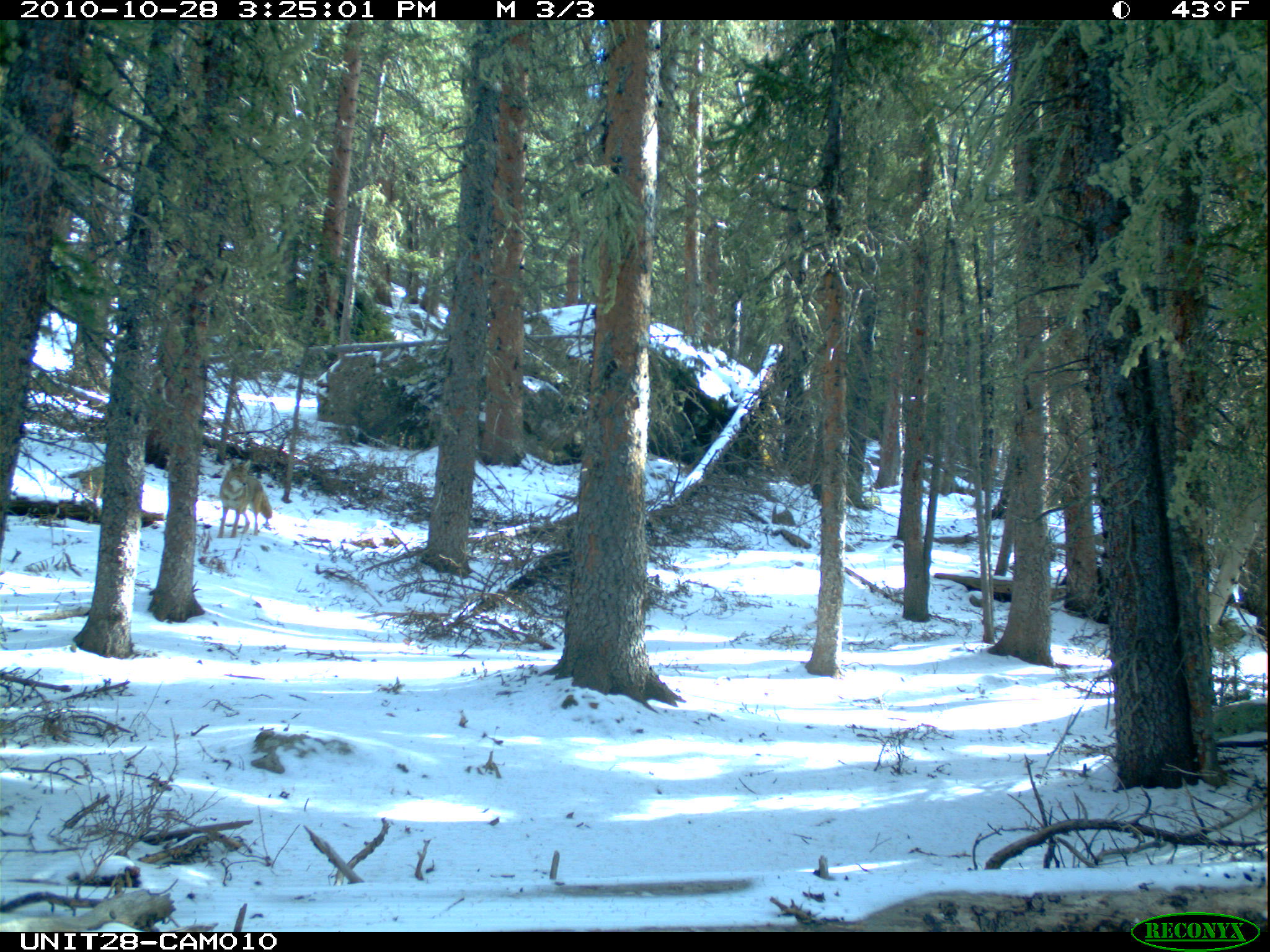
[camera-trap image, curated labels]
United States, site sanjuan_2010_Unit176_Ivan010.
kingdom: Animalia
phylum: Chordata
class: Mammalia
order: Carnivora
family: Canidae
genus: Canis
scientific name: Canis latrans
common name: coyote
Canis latrans (coyote).